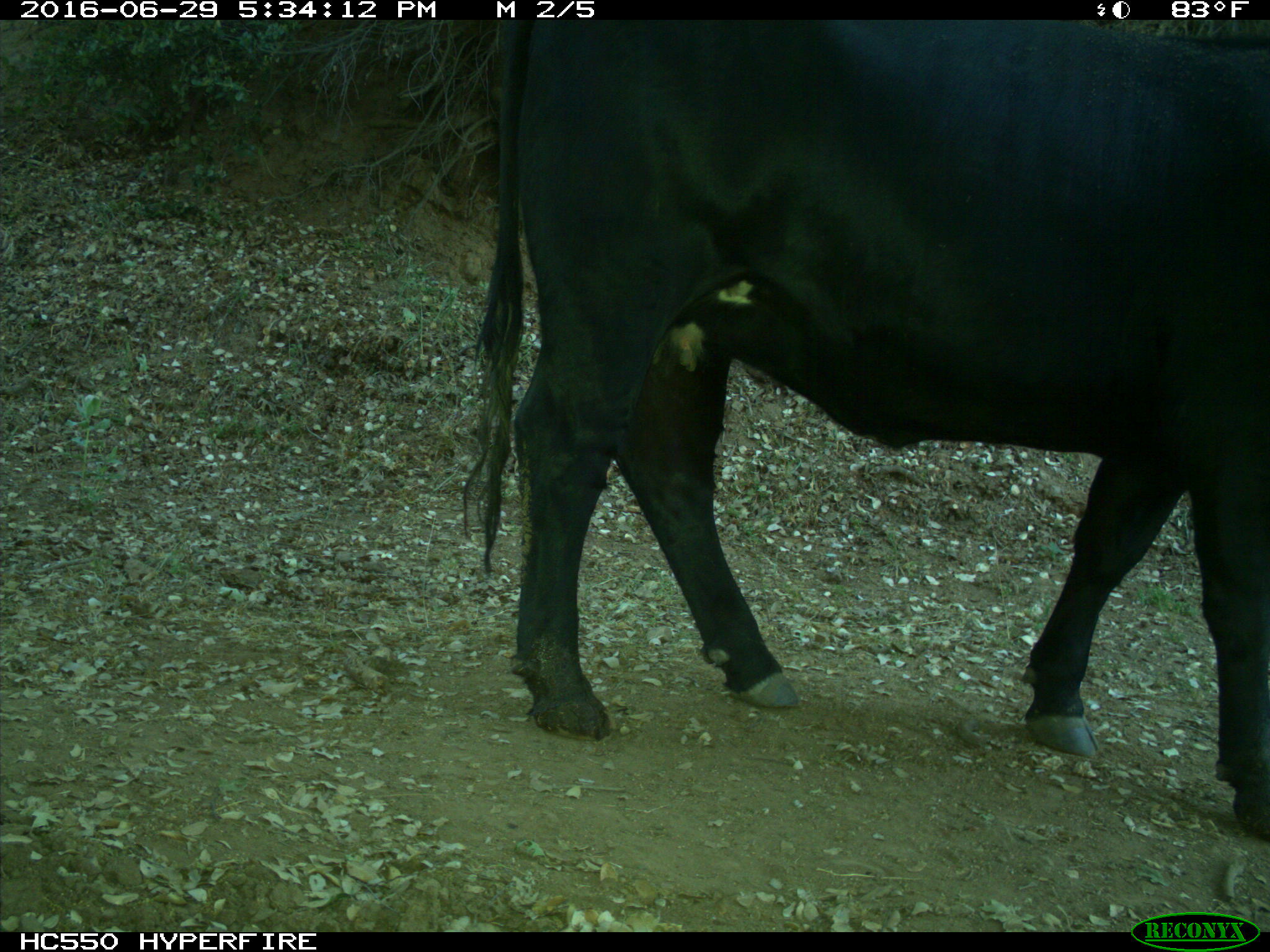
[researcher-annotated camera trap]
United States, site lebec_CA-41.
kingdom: Animalia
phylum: Chordata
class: Mammalia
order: Artiodactyla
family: Bovidae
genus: Bos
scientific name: Bos taurus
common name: domestic cow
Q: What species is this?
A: Bos taurus (domestic cow).